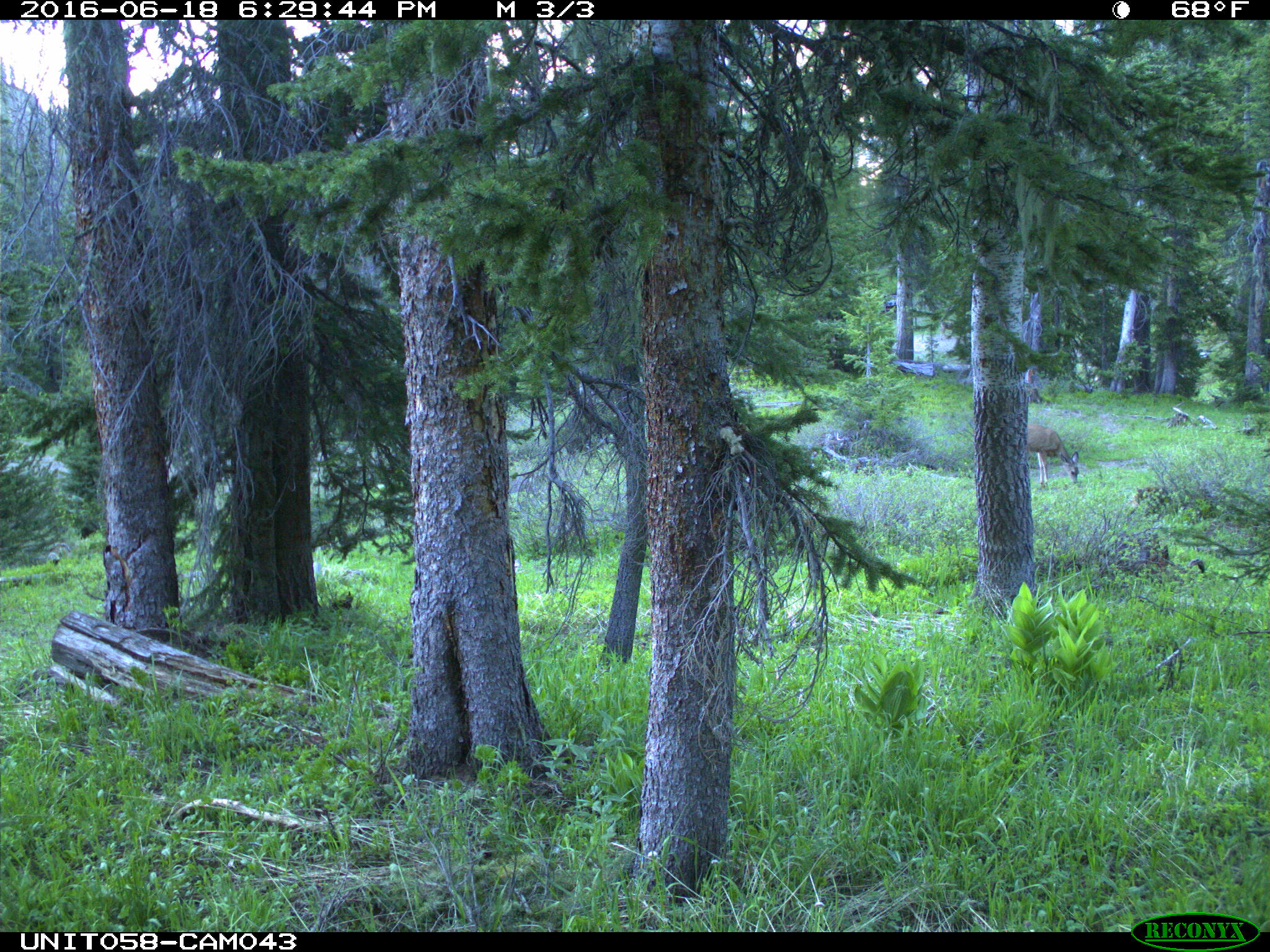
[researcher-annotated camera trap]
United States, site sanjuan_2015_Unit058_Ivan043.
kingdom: Animalia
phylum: Chordata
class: Mammalia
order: Artiodactyla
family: Cervidae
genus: Odocoileus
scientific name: Odocoileus hemionus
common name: mule deer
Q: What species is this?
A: Odocoileus hemionus (mule deer).